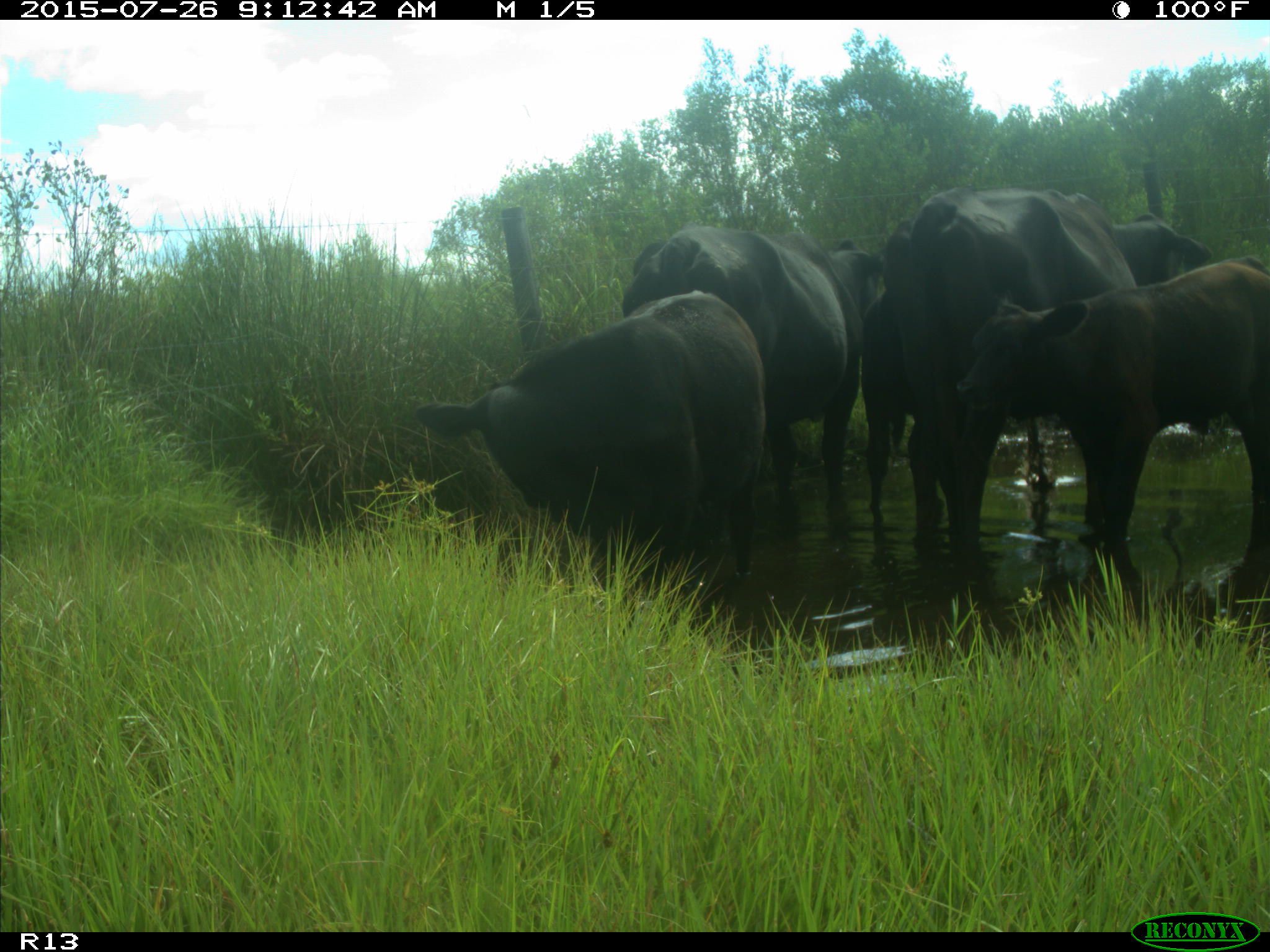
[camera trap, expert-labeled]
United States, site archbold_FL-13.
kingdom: Animalia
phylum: Chordata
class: Mammalia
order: Artiodactyla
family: Bovidae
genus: Bos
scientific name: Bos taurus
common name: domestic cow